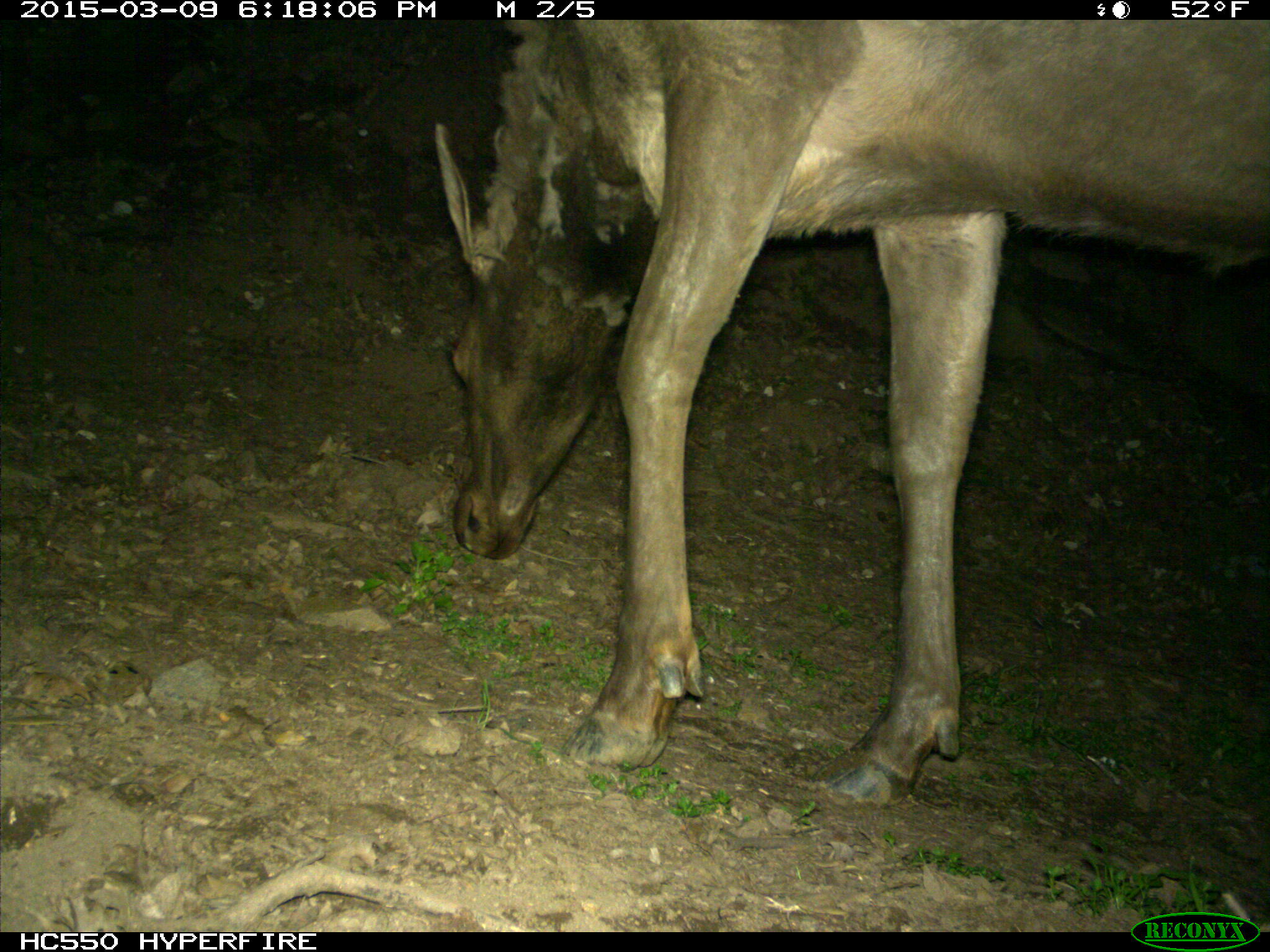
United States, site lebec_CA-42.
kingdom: Animalia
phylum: Chordata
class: Mammalia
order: Artiodactyla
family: Cervidae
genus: Cervus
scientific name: Cervus canadensis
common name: elk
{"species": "Cervus canadensis (elk)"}